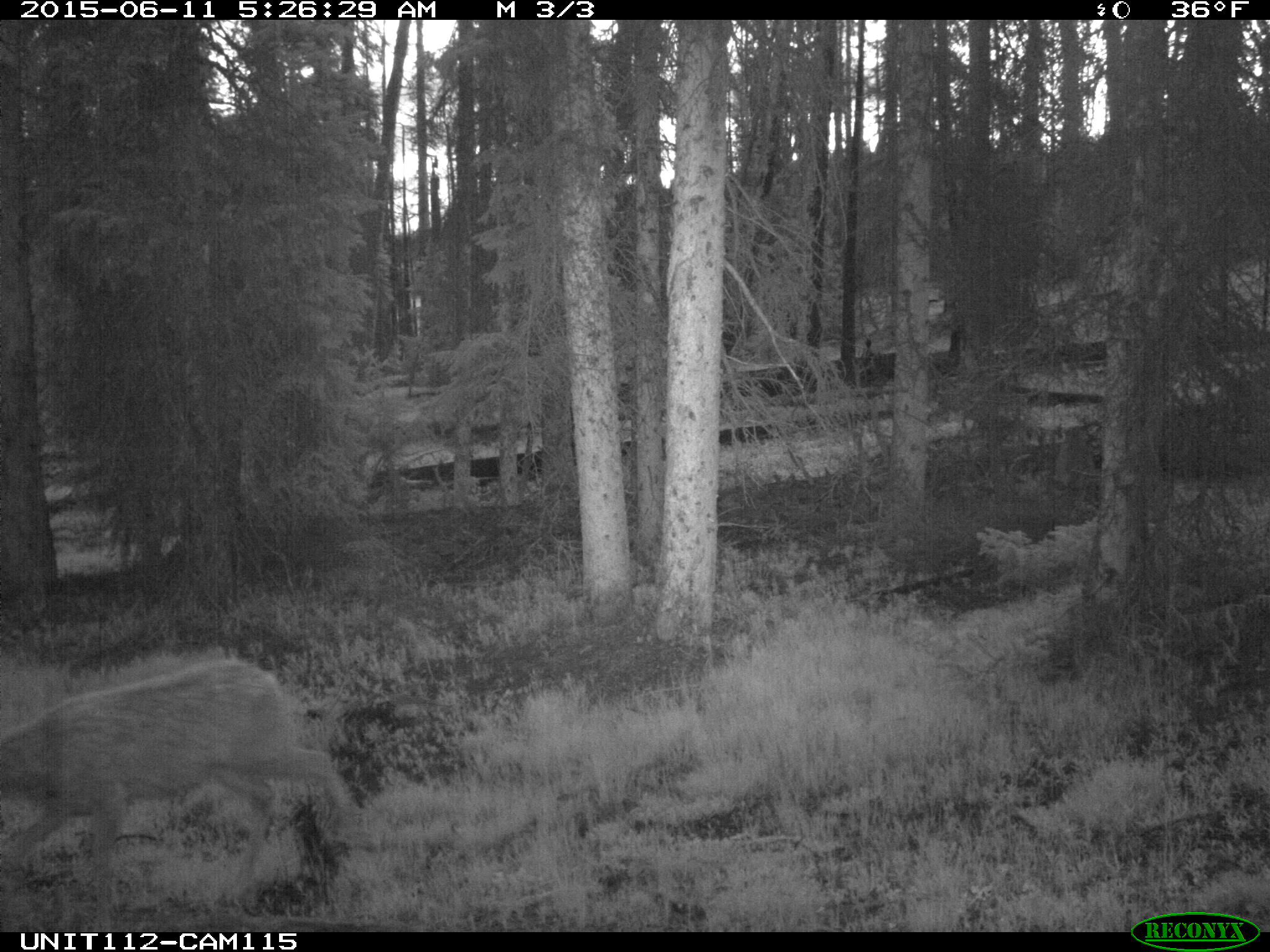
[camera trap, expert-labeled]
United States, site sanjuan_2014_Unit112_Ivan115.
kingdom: Animalia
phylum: Chordata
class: Mammalia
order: Artiodactyla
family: Cervidae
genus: Odocoileus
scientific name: Odocoileus hemionus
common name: mule deer